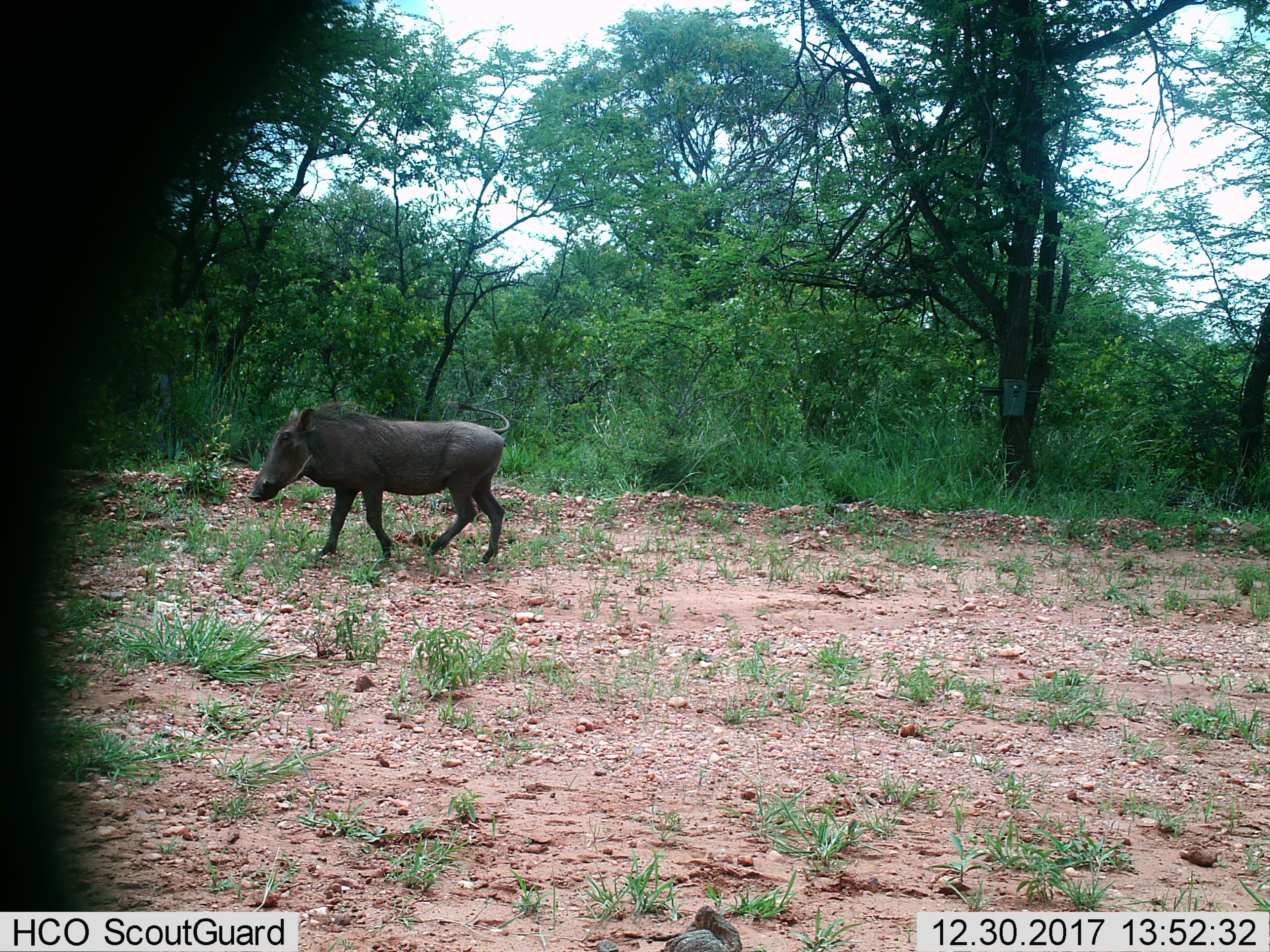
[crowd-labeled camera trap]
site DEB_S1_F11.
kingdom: Animalia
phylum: Chordata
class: Mammalia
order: Artiodactyla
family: Suidae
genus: Phacochoerus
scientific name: Phacochoerus africanus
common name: warthog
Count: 1.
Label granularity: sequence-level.